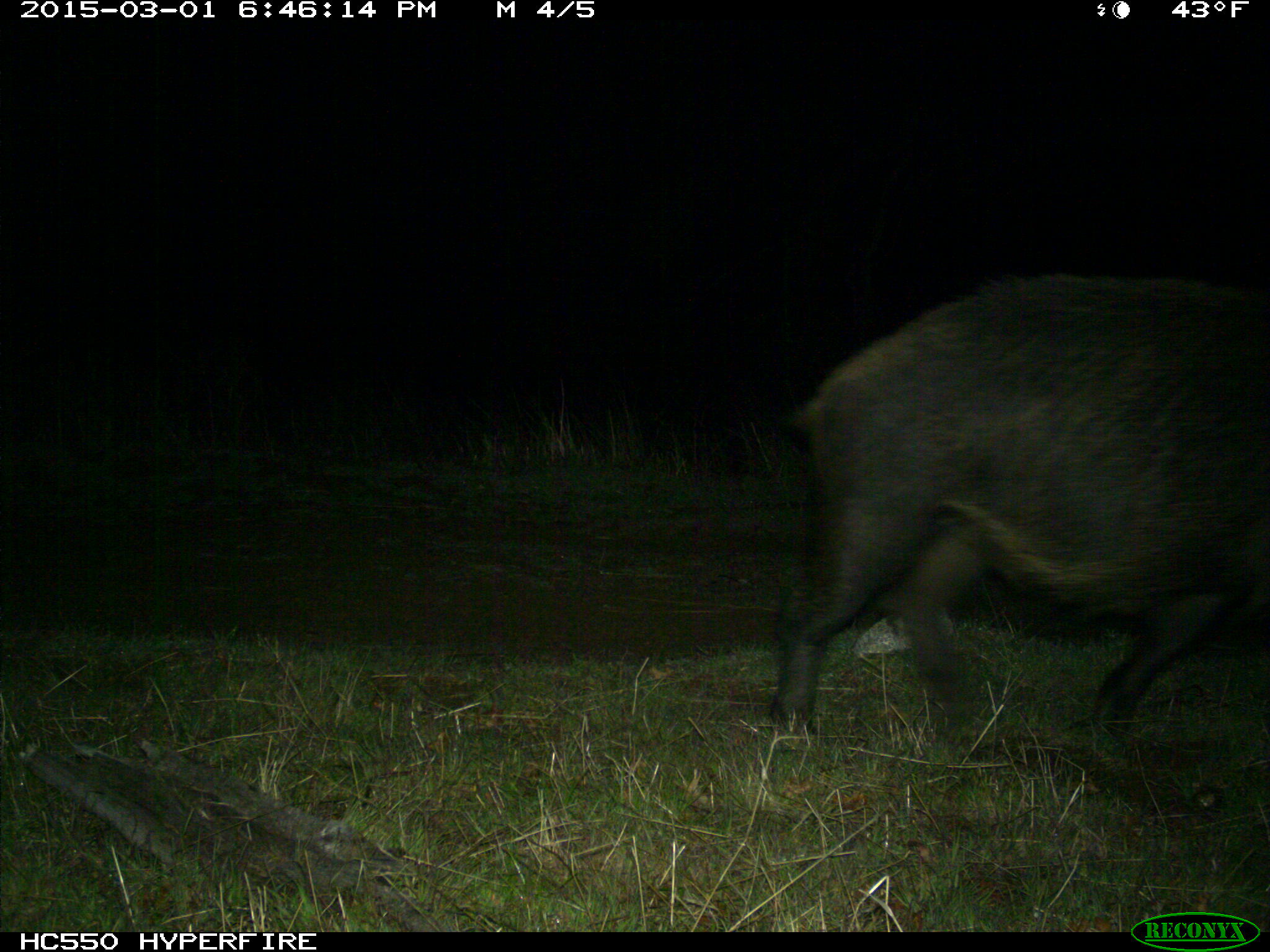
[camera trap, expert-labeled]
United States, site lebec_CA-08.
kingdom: Animalia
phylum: Chordata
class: Mammalia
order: Artiodactyla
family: Suidae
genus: Sus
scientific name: Sus scrofa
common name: wild boar